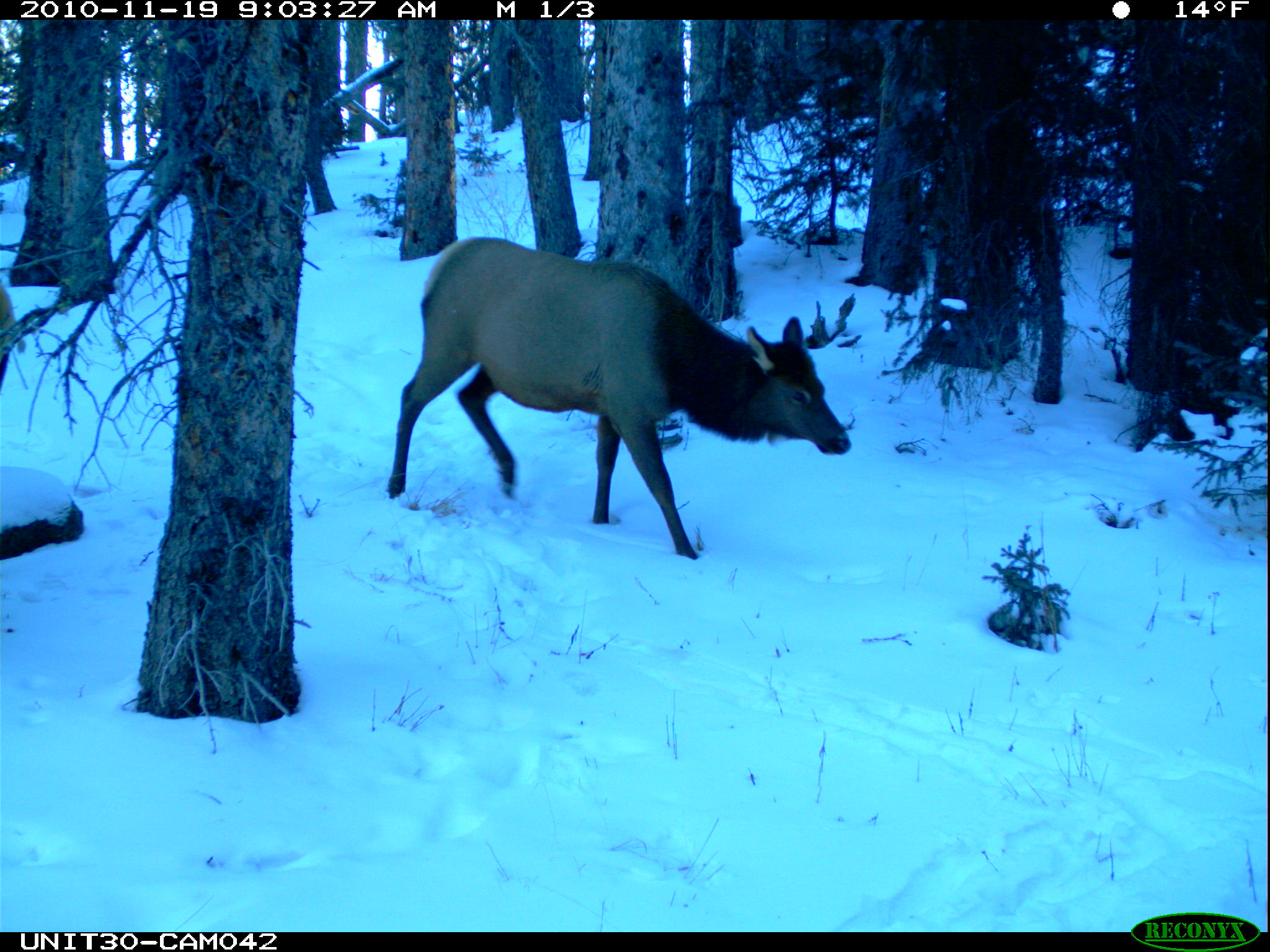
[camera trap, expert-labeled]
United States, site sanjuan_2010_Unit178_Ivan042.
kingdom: Animalia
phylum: Chordata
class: Mammalia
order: Artiodactyla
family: Cervidae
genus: Cervus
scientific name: Cervus elaphus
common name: red deer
Cervus elaphus (red deer).